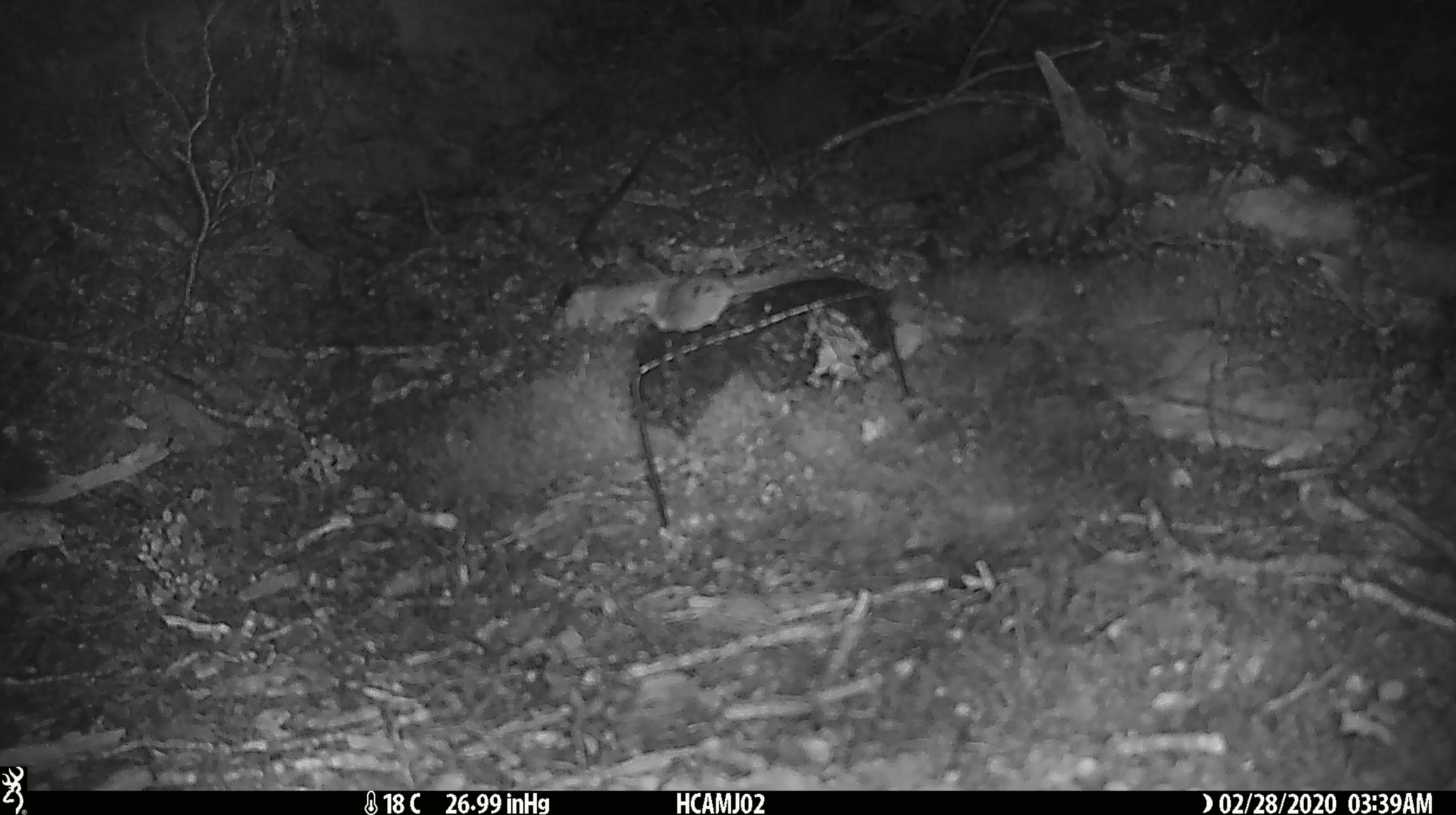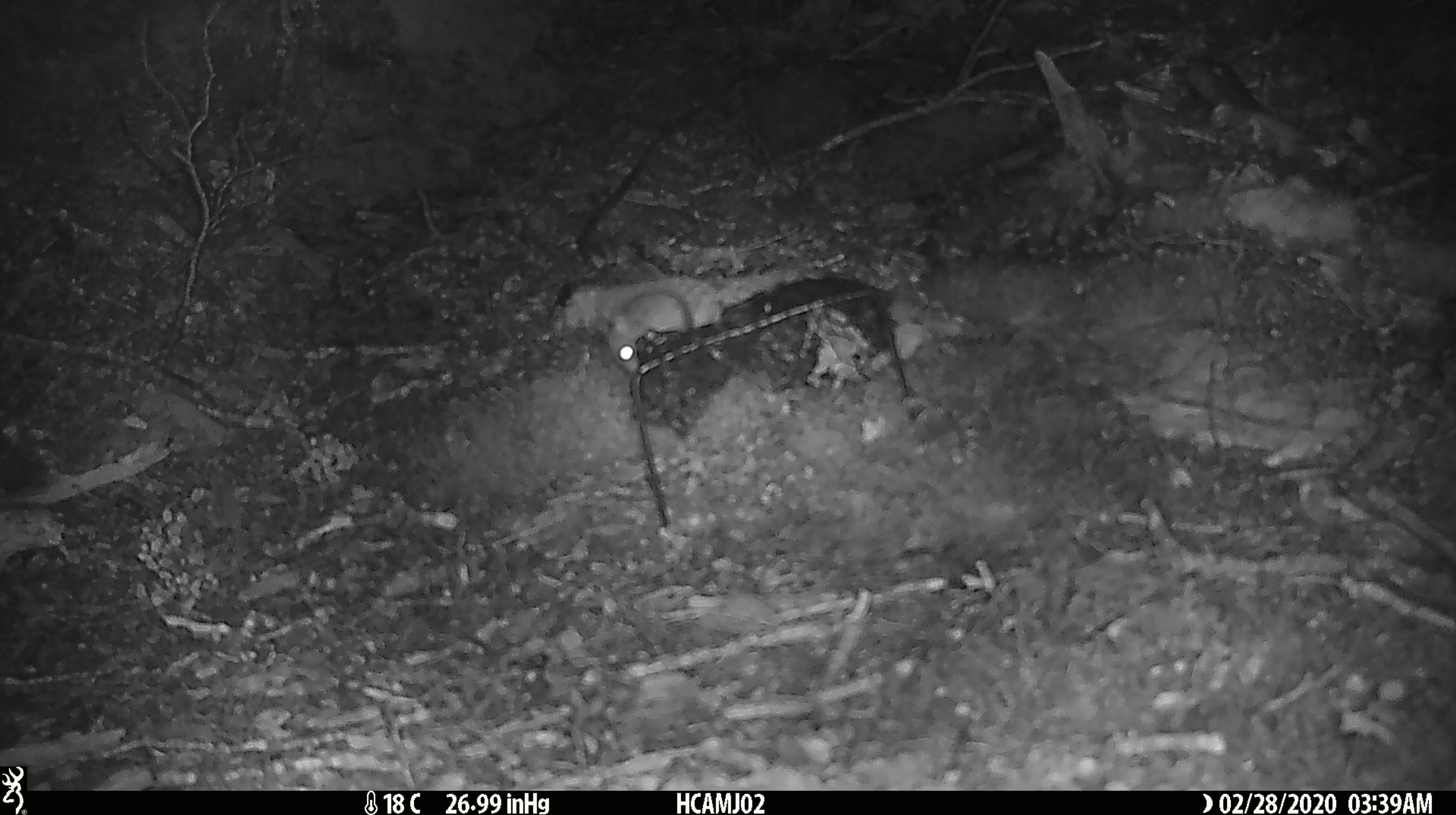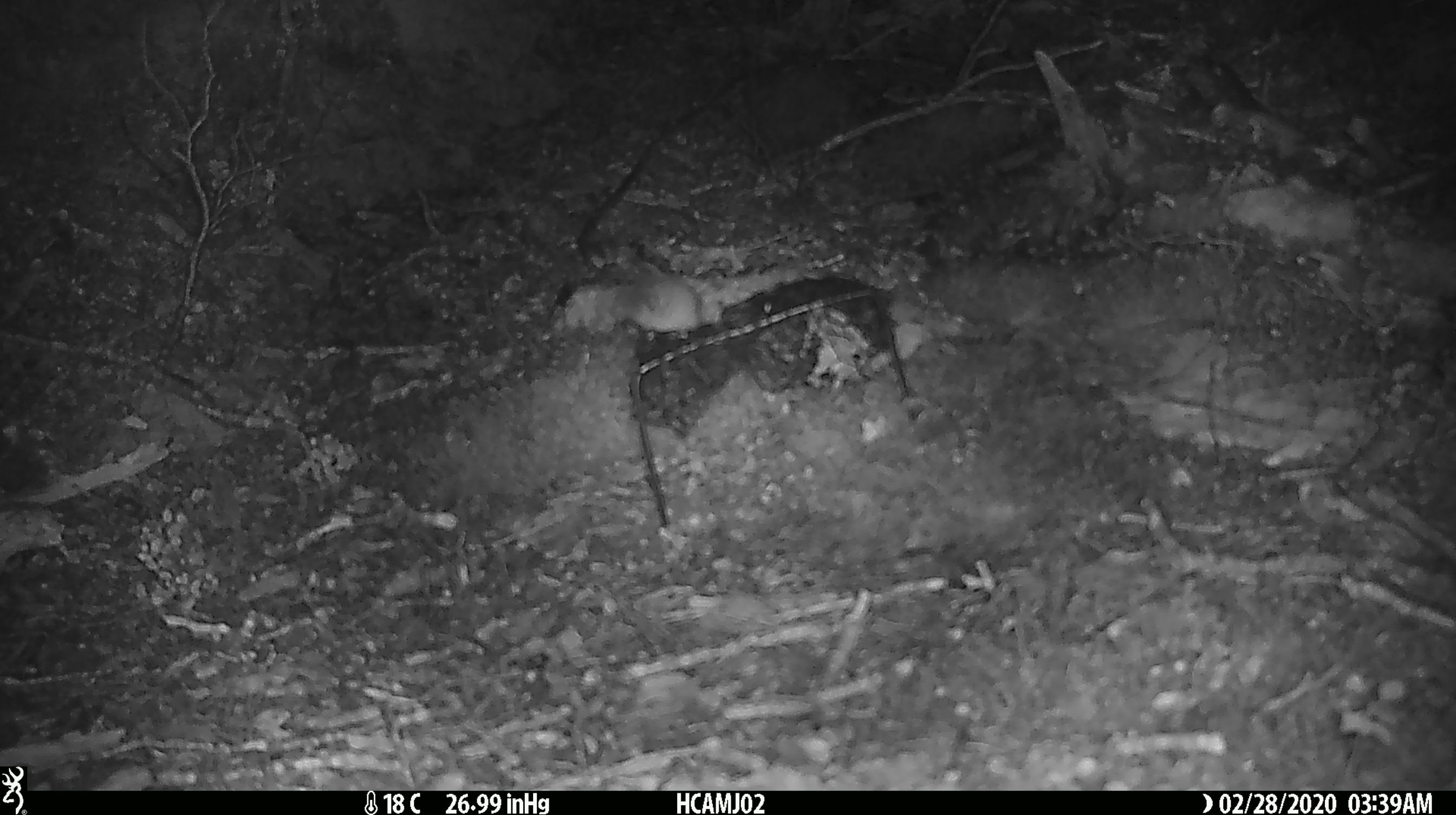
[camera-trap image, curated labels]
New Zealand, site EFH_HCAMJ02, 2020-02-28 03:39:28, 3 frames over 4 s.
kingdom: Animalia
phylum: Chordata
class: Mammalia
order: Rodentia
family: Muridae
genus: Mus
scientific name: Mus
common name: mouse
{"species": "mouse (Mus)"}